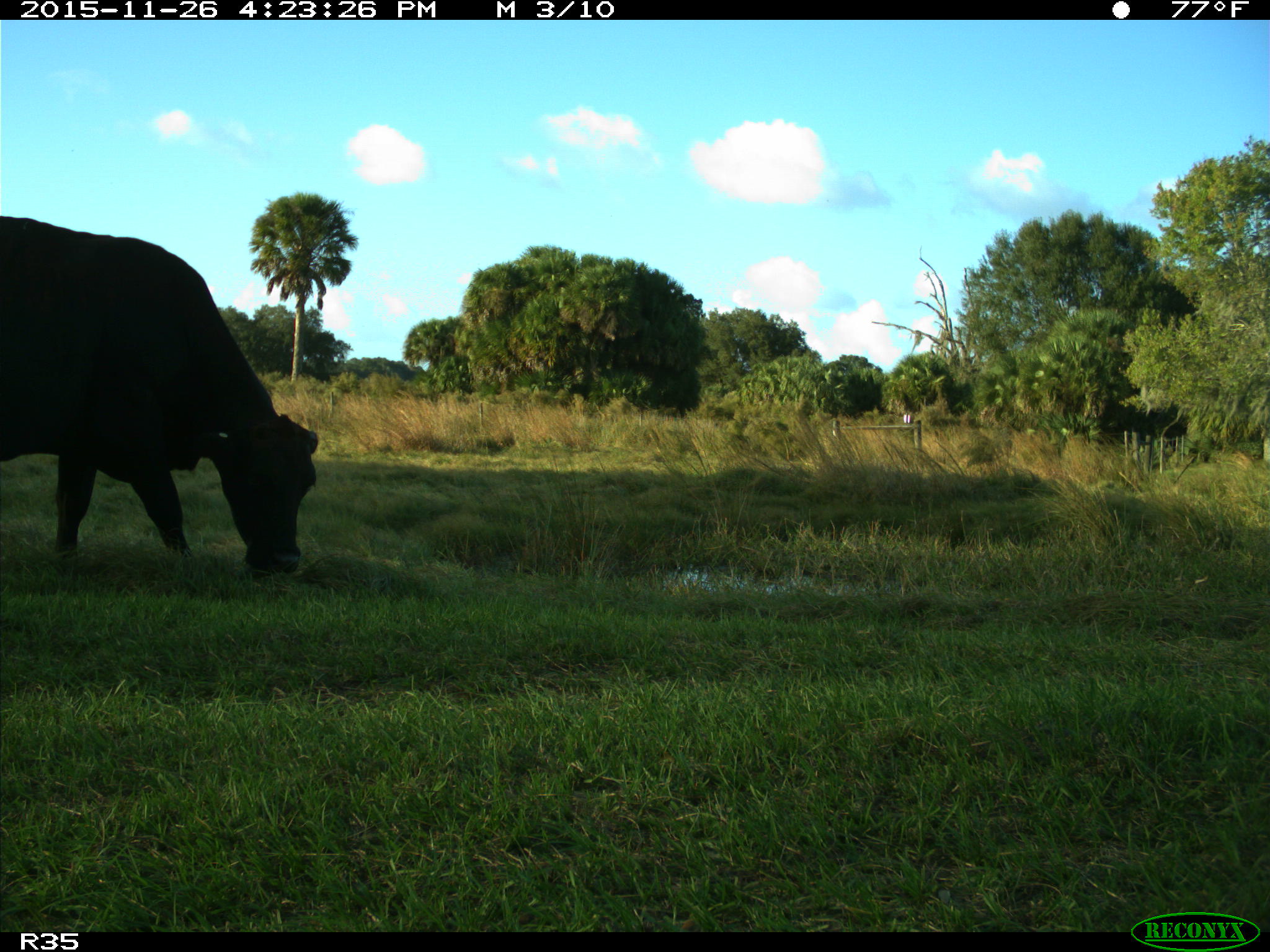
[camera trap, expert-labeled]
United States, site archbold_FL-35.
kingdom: Animalia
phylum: Chordata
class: Mammalia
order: Artiodactyla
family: Bovidae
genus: Bos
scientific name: Bos taurus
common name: domestic cow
Bos taurus (domestic cow).